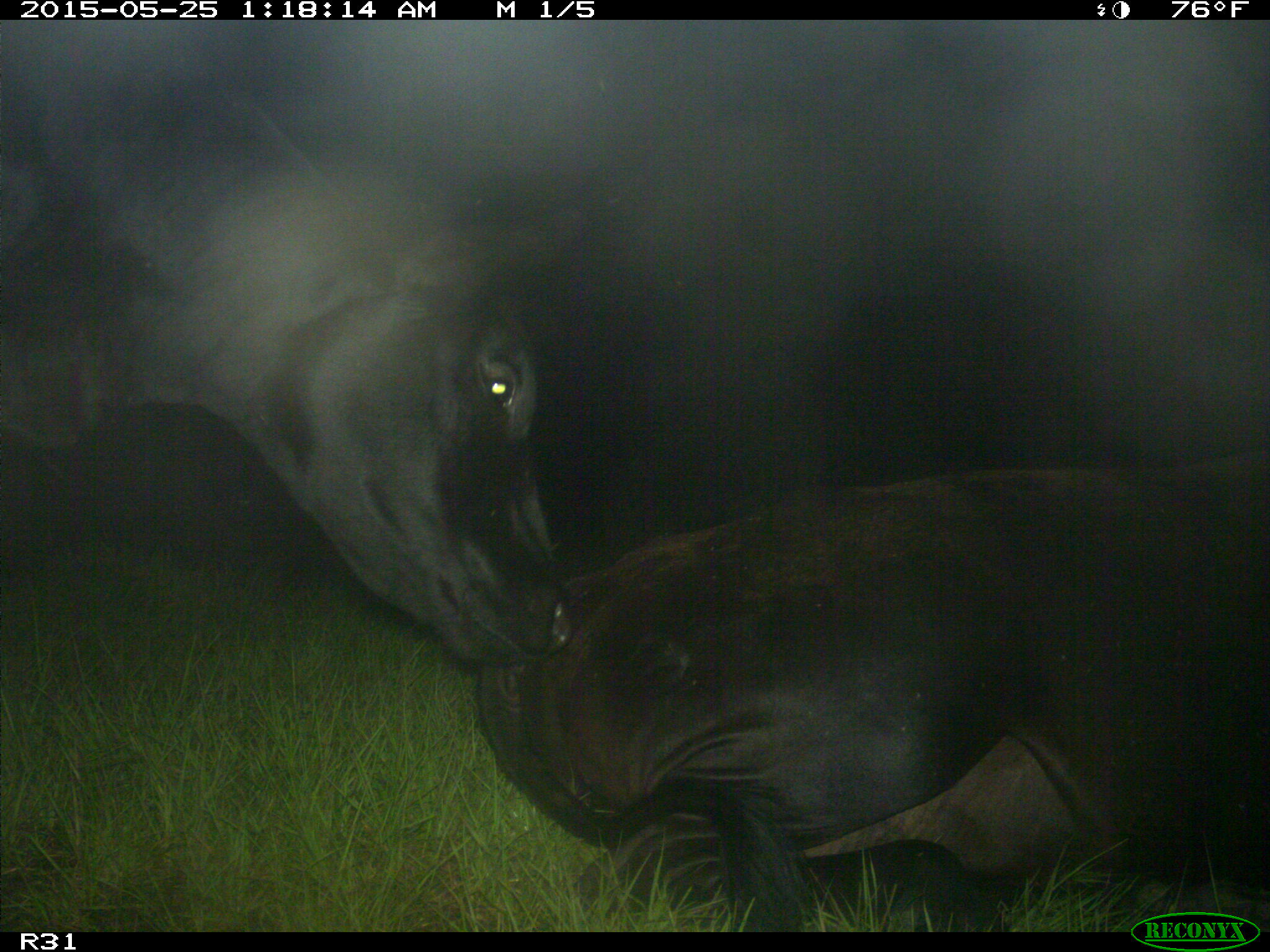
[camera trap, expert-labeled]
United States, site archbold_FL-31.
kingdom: Animalia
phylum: Chordata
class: Mammalia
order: Artiodactyla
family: Bovidae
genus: Bos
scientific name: Bos taurus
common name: domestic cow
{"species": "Bos taurus (domestic cow)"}